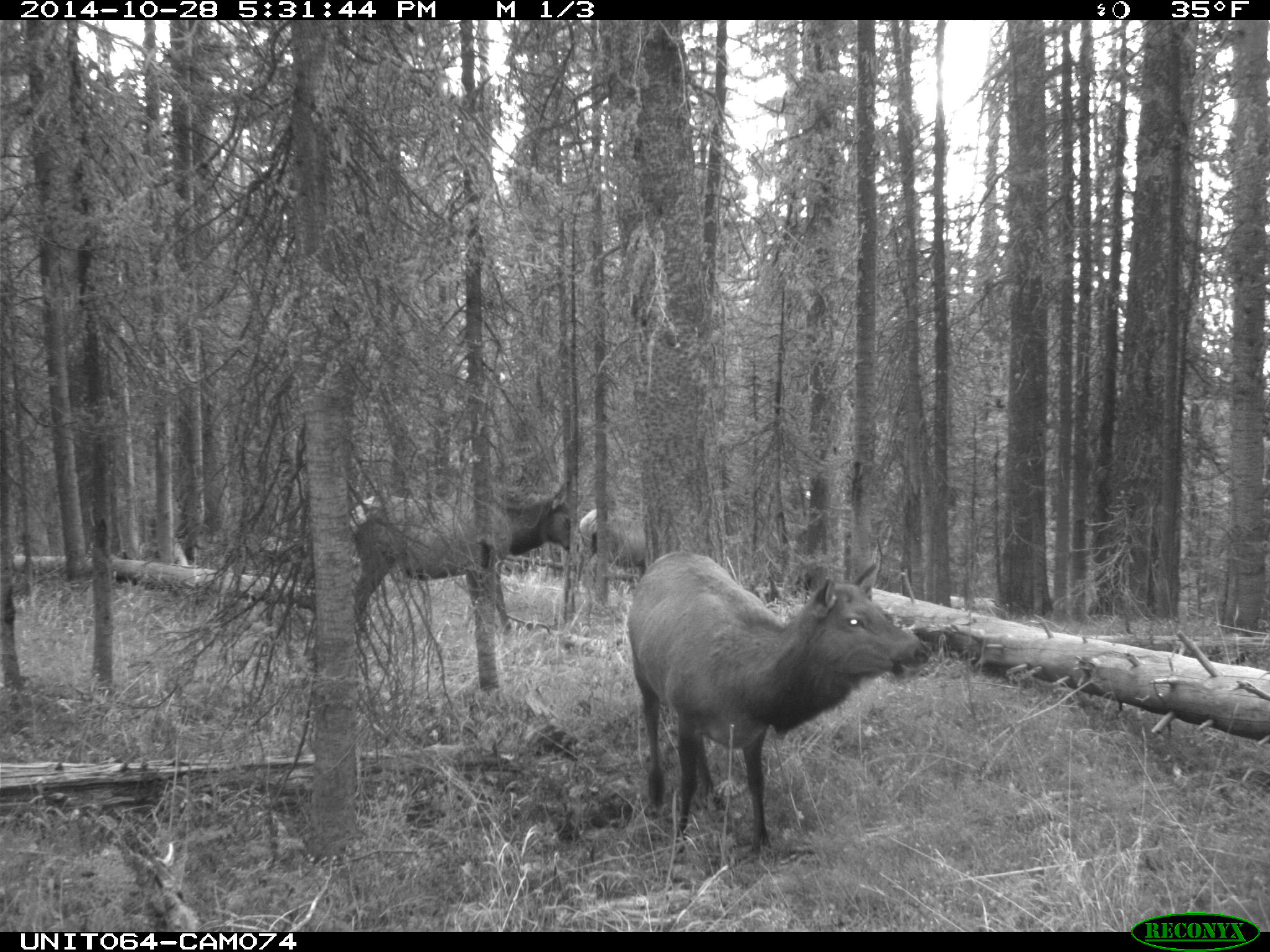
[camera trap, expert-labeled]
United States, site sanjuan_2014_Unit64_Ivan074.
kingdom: Animalia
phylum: Chordata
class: Mammalia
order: Artiodactyla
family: Cervidae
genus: Cervus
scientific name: Cervus elaphus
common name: red deer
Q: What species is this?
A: Cervus elaphus (red deer).